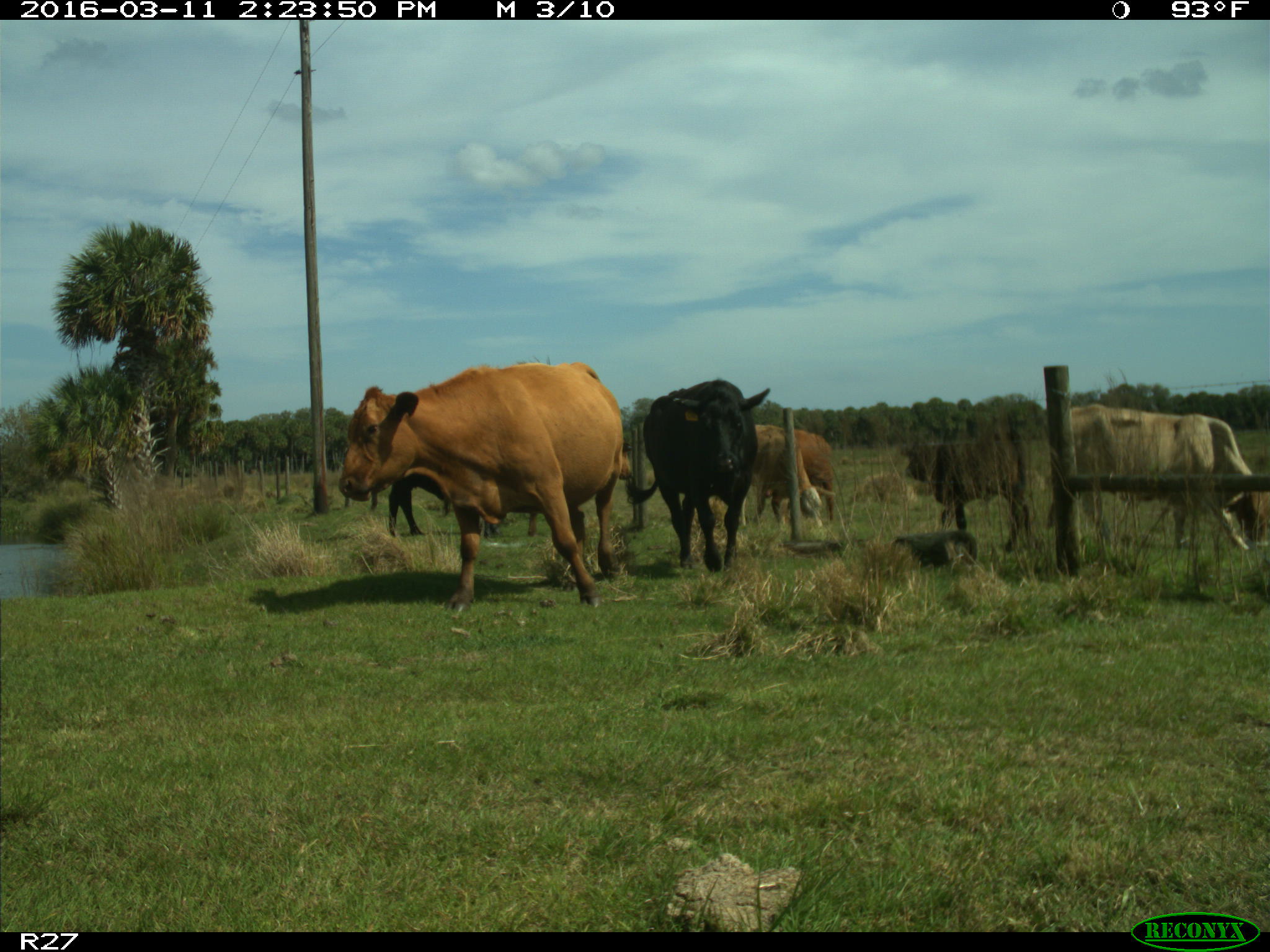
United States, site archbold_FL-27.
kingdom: Animalia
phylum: Chordata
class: Mammalia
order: Artiodactyla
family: Bovidae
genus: Bos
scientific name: Bos taurus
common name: domestic cow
Bos taurus (domestic cow).